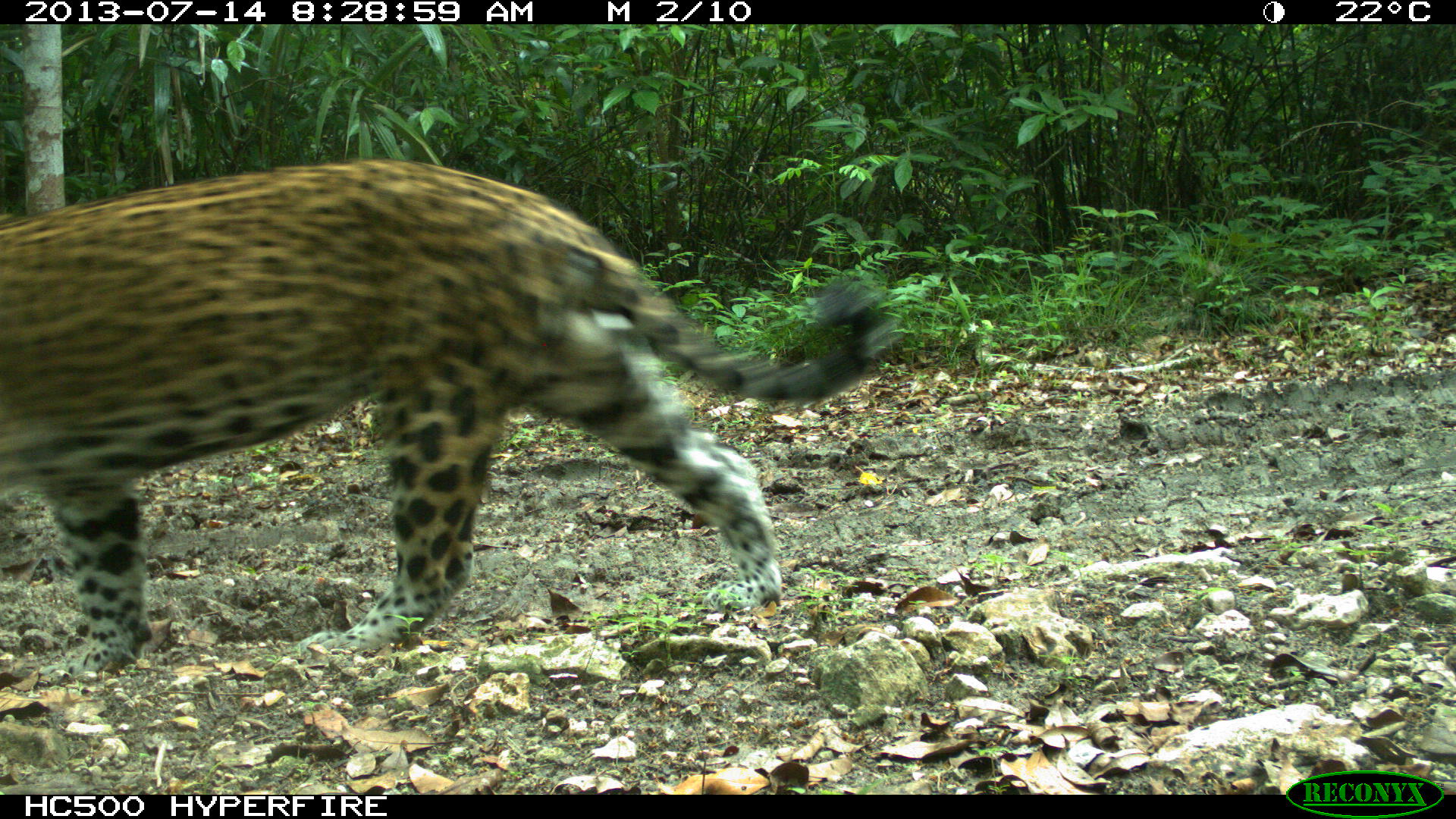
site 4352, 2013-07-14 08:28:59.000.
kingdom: Animalia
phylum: Chordata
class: Mammalia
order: Carnivora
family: Felidae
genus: Panthera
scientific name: Panthera onca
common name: jaguar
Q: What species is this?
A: Panthera onca (jaguar).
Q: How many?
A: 1.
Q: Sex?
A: Male.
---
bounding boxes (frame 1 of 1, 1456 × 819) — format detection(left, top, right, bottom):
panthera onca: detection(1, 161, 895, 685)